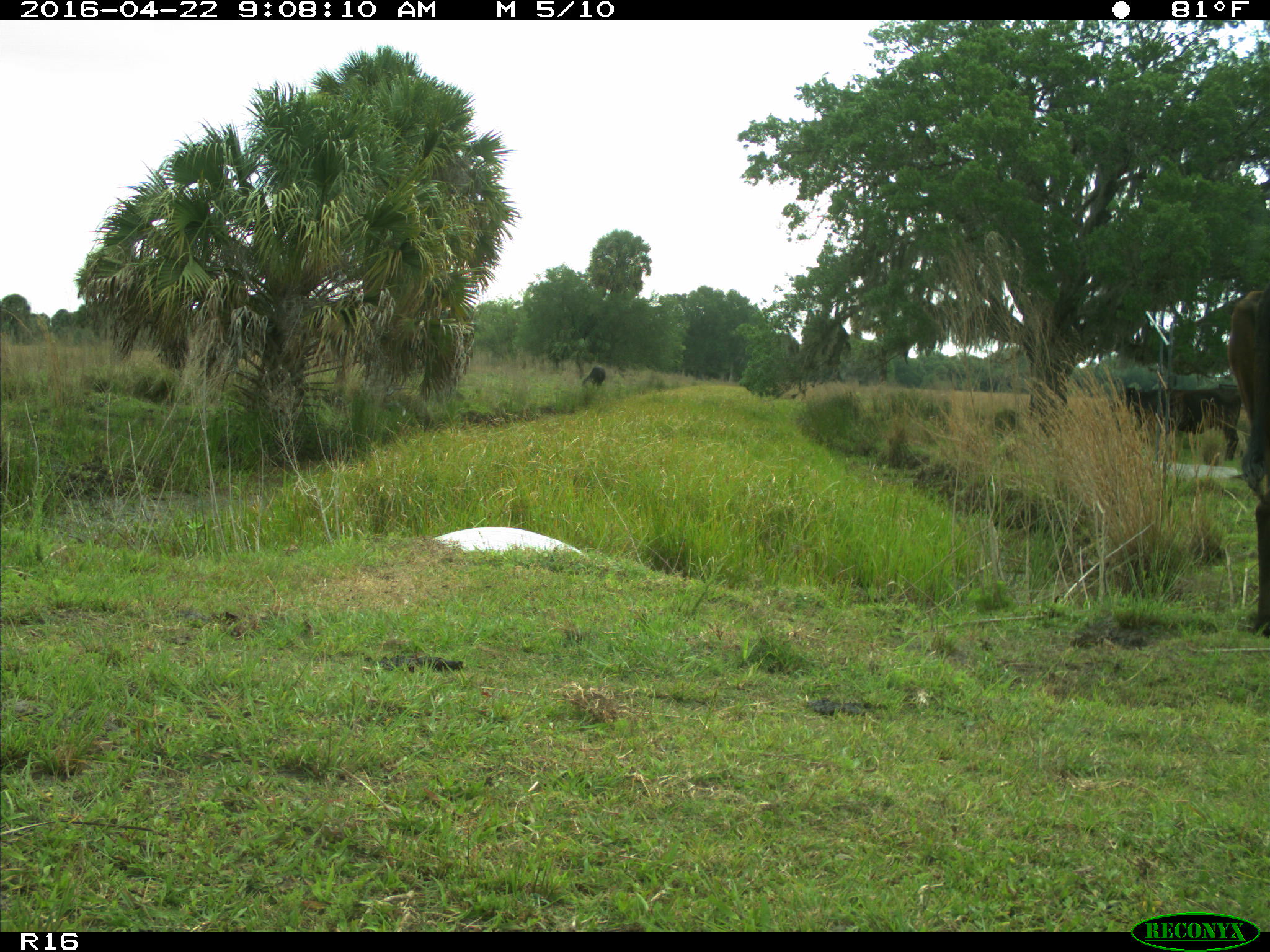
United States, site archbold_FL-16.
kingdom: Animalia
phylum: Chordata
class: Mammalia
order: Artiodactyla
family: Bovidae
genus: Bos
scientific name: Bos taurus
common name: domestic cow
Bos taurus (domestic cow).